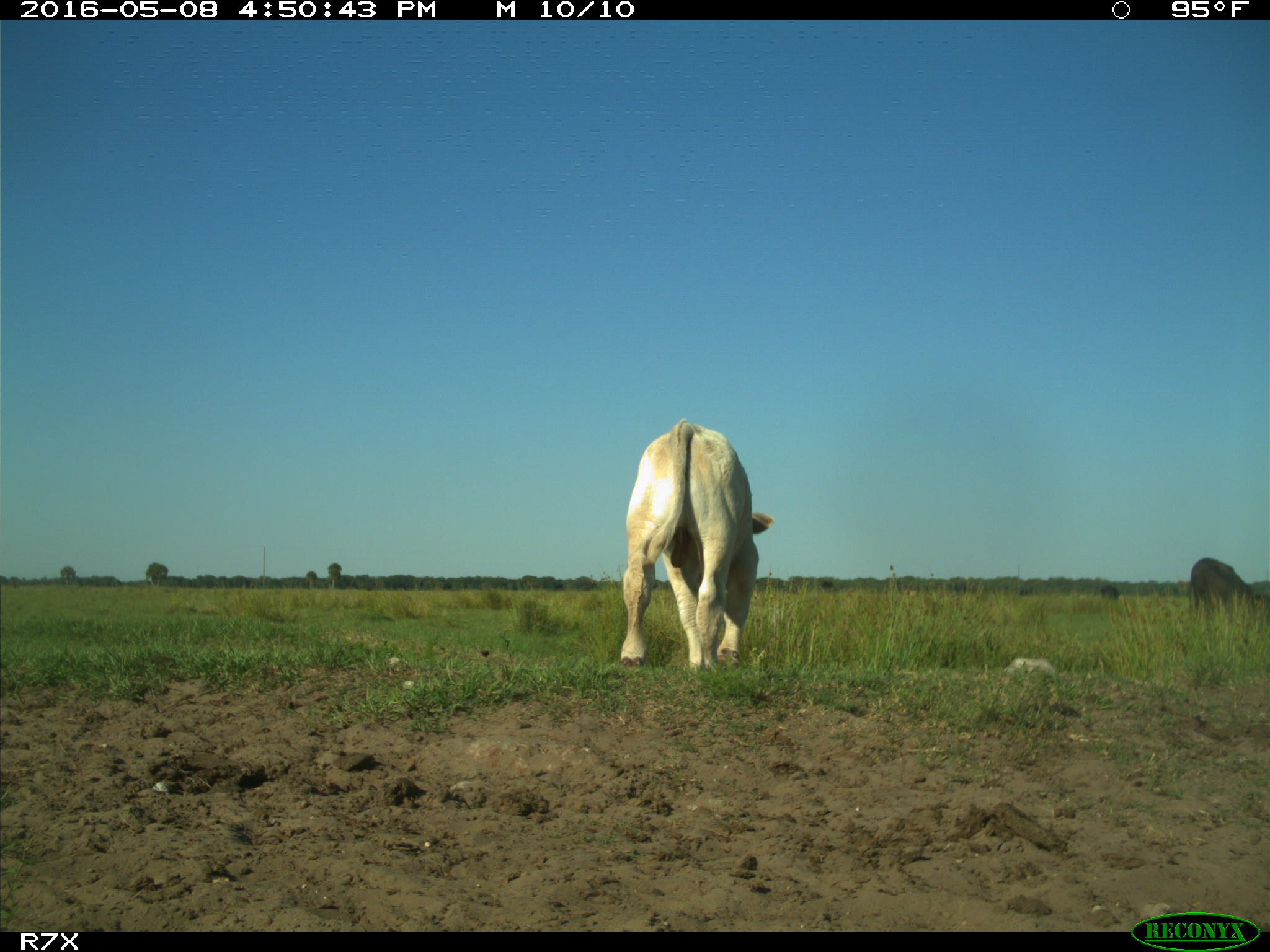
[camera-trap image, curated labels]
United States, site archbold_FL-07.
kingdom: Animalia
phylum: Chordata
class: Mammalia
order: Artiodactyla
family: Bovidae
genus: Bos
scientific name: Bos taurus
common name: domestic cow